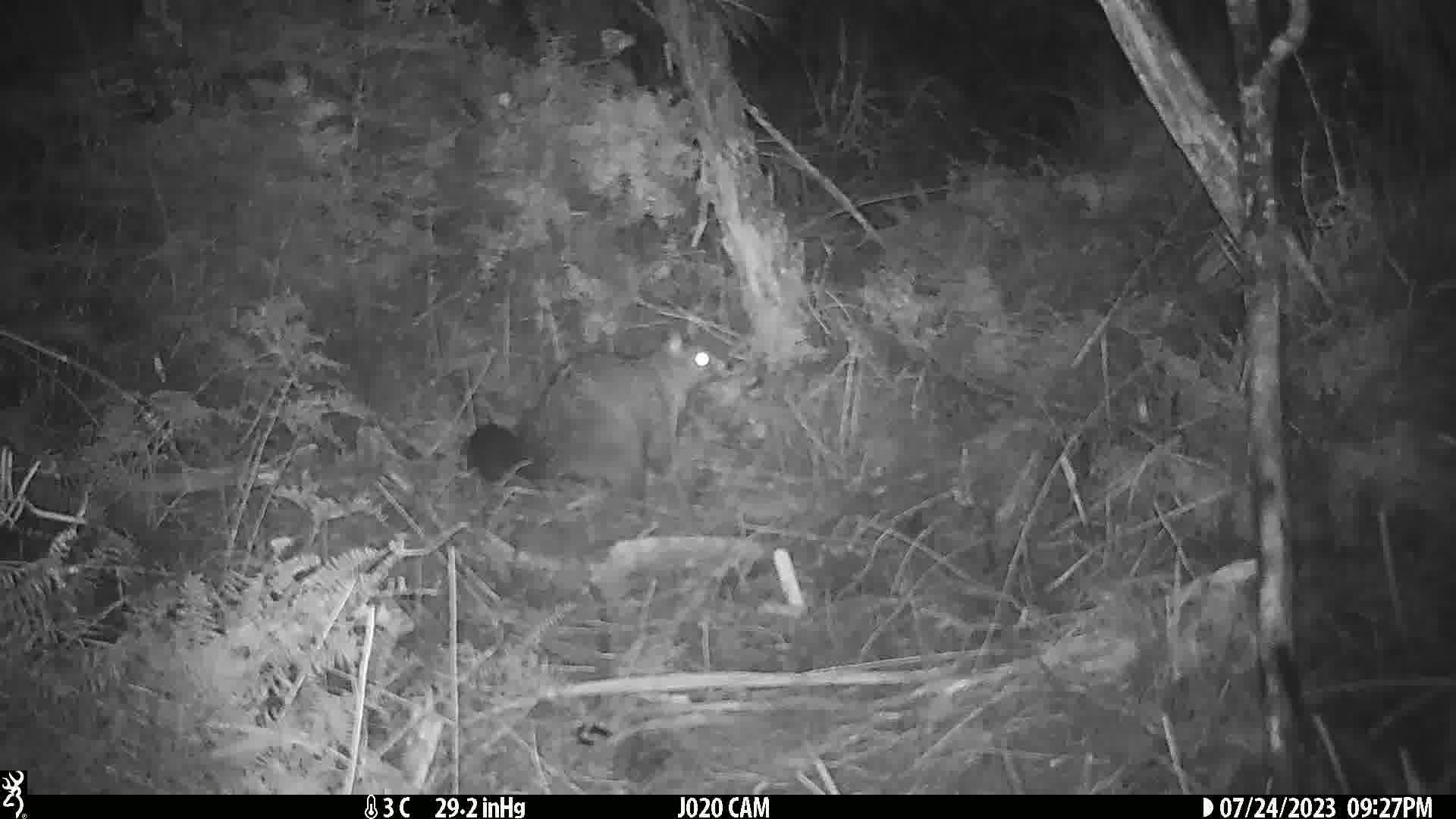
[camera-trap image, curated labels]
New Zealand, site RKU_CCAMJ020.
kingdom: Animalia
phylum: Chordata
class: Mammalia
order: Diprotodontia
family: Phalangeridae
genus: Trichosurus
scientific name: Trichosurus vulpecula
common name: common brushtail possum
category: possum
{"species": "possum (common brushtail possum) (Trichosurus vulpecula)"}